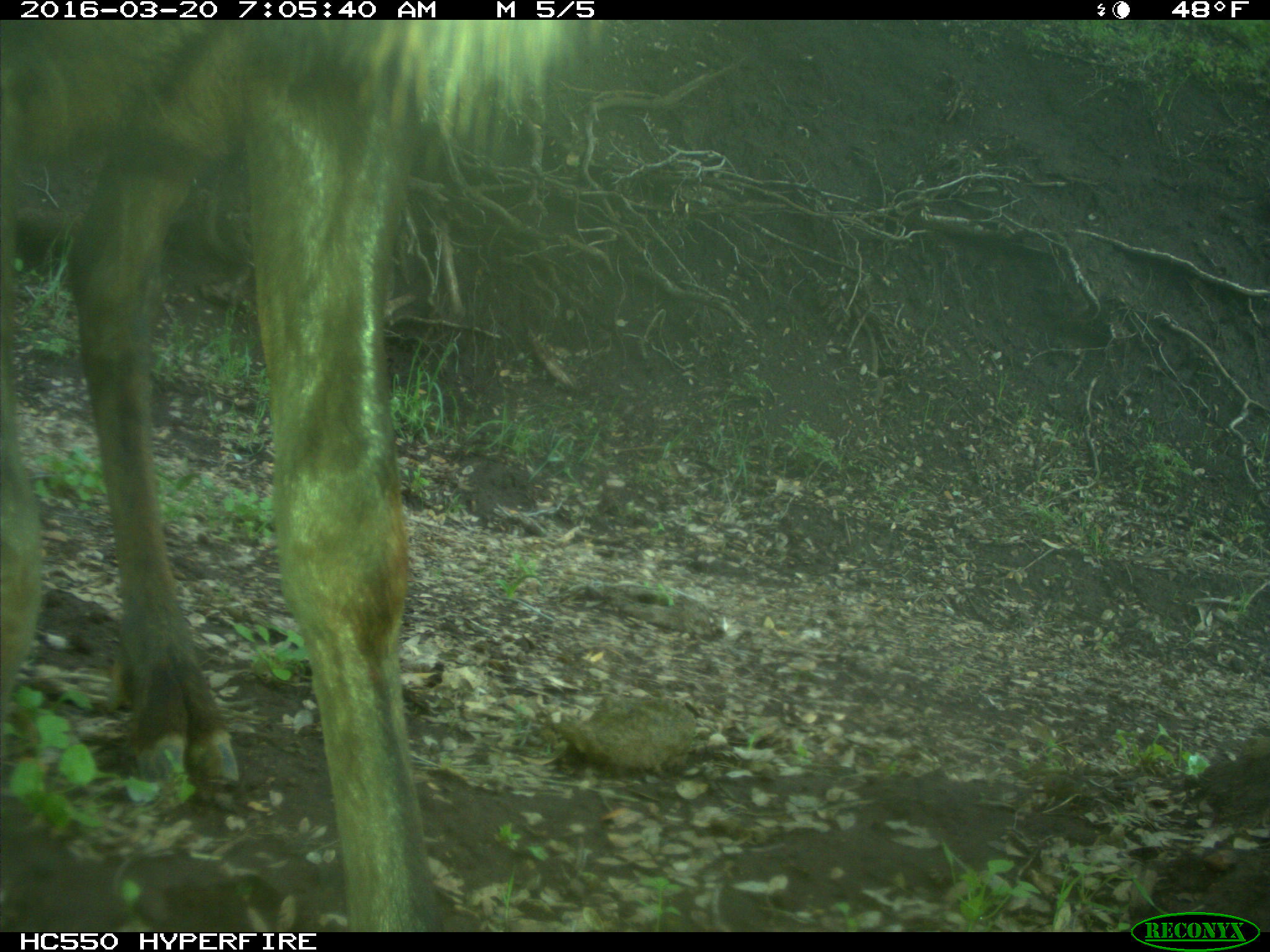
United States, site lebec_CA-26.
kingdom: Animalia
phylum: Chordata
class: Mammalia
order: Artiodactyla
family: Cervidae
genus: Cervus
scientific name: Cervus canadensis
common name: elk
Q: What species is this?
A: Cervus canadensis (elk).